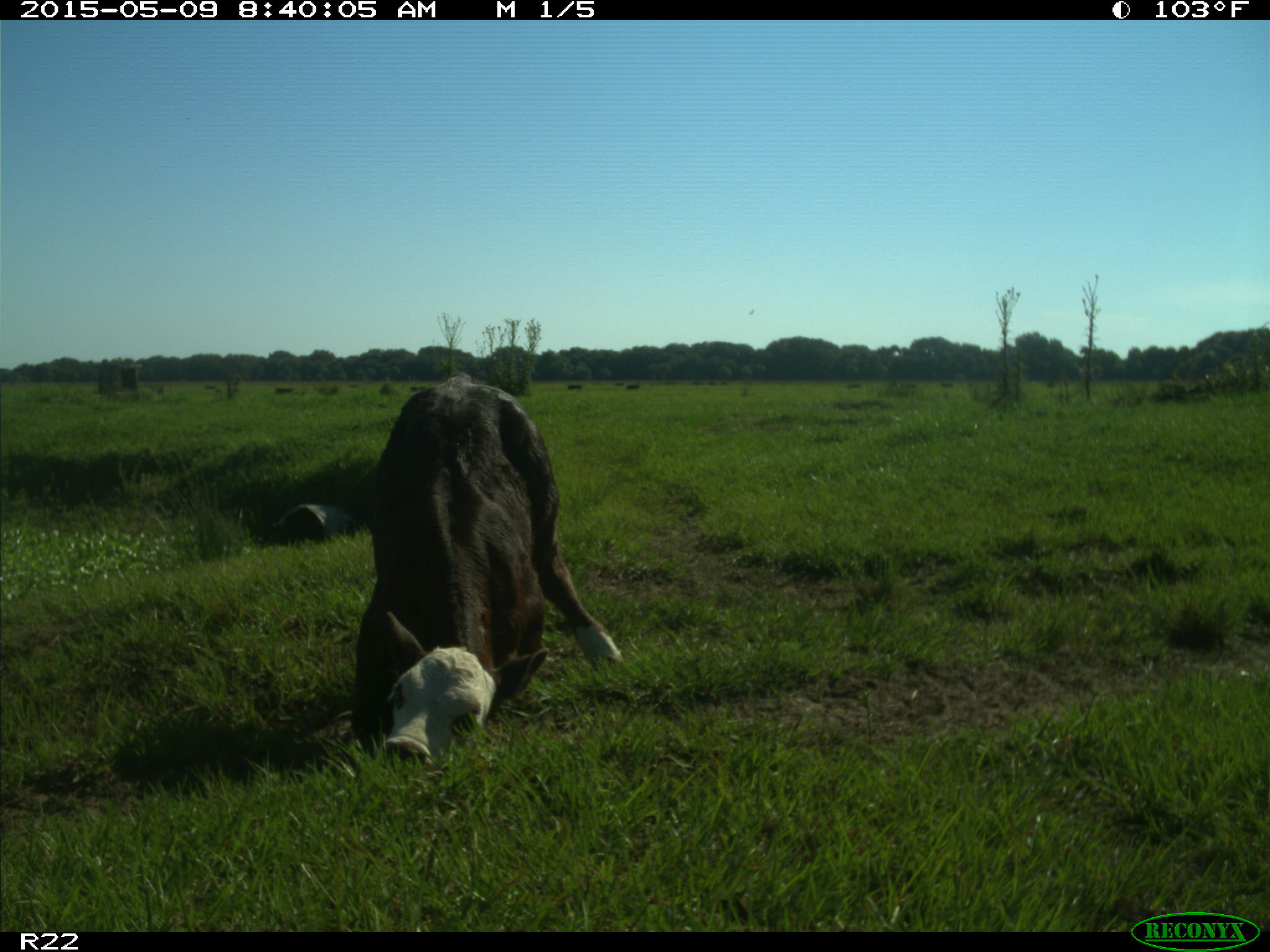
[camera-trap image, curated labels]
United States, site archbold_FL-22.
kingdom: Animalia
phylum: Chordata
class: Mammalia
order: Artiodactyla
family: Bovidae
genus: Bos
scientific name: Bos taurus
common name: domestic cow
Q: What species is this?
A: Bos taurus (domestic cow).